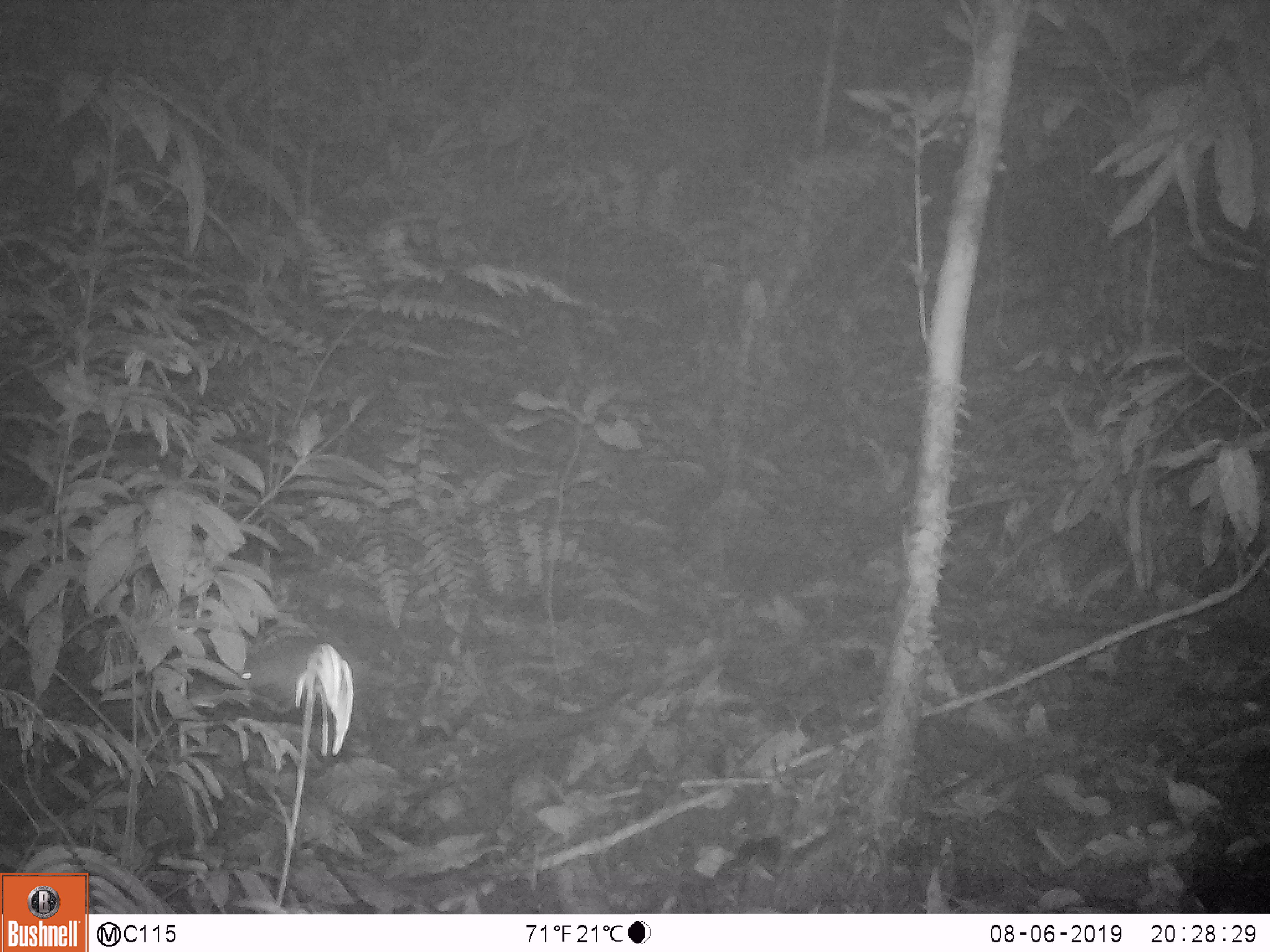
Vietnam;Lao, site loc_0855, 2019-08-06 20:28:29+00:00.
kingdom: Animalia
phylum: Chordata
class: Mammalia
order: Rodentia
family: Muridae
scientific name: Muridae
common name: old-world mice and rats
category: unidentified murid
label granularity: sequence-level